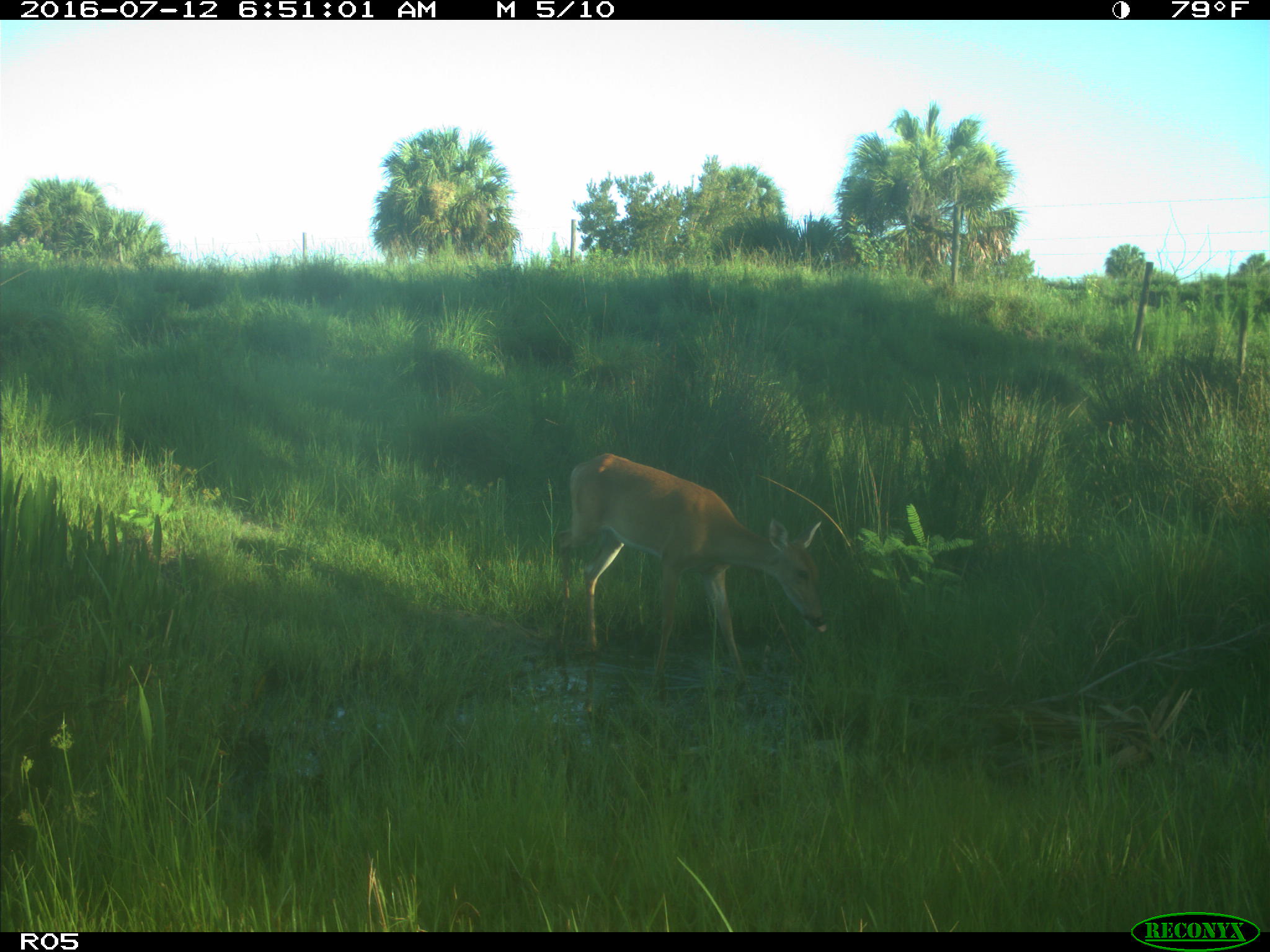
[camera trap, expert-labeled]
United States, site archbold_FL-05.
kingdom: Animalia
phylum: Chordata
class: Mammalia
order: Artiodactyla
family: Cervidae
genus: Odocoileus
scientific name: Odocoileus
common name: deer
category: unidentified deer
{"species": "unidentified deer (deer) (Odocoileus)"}